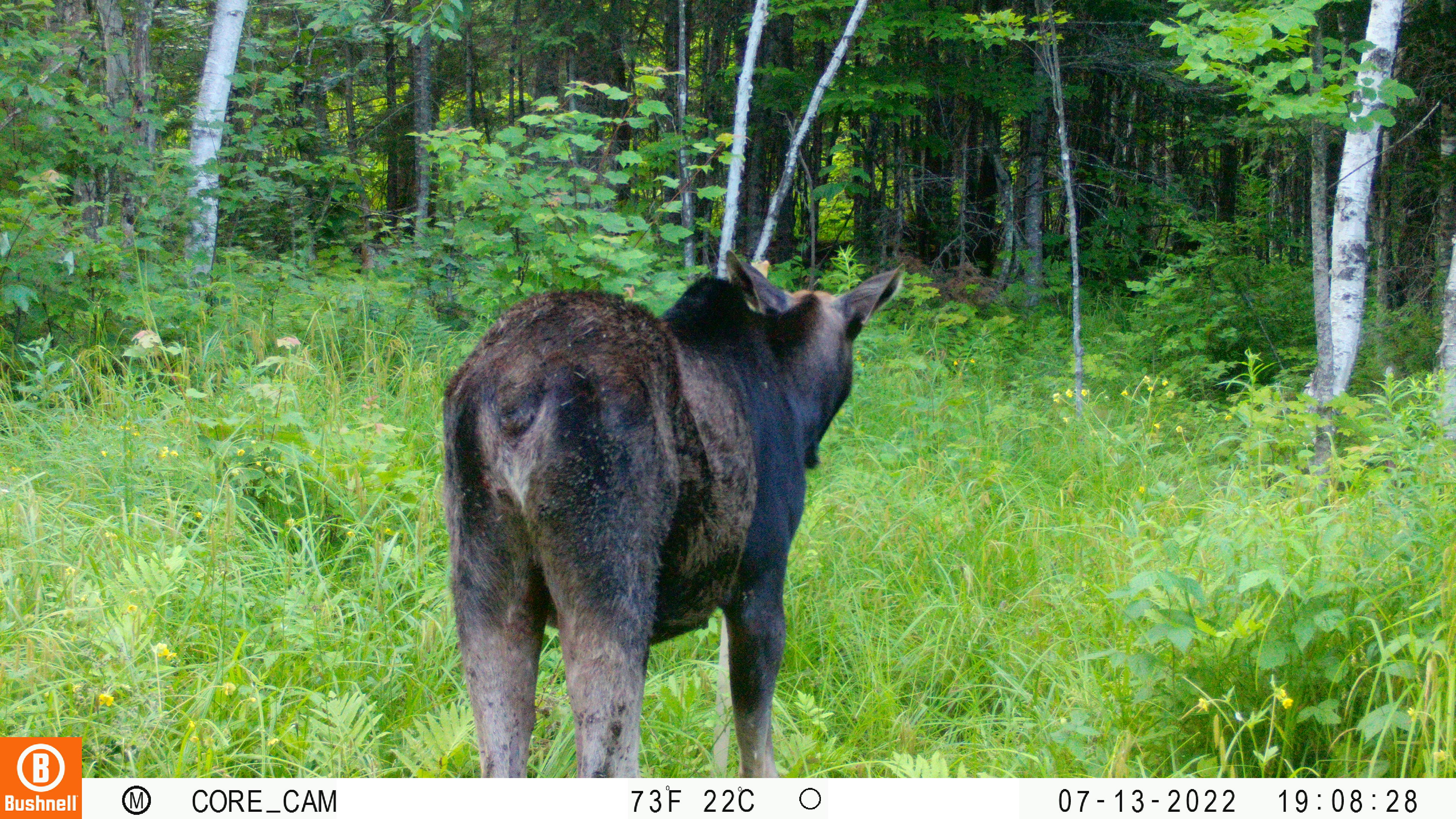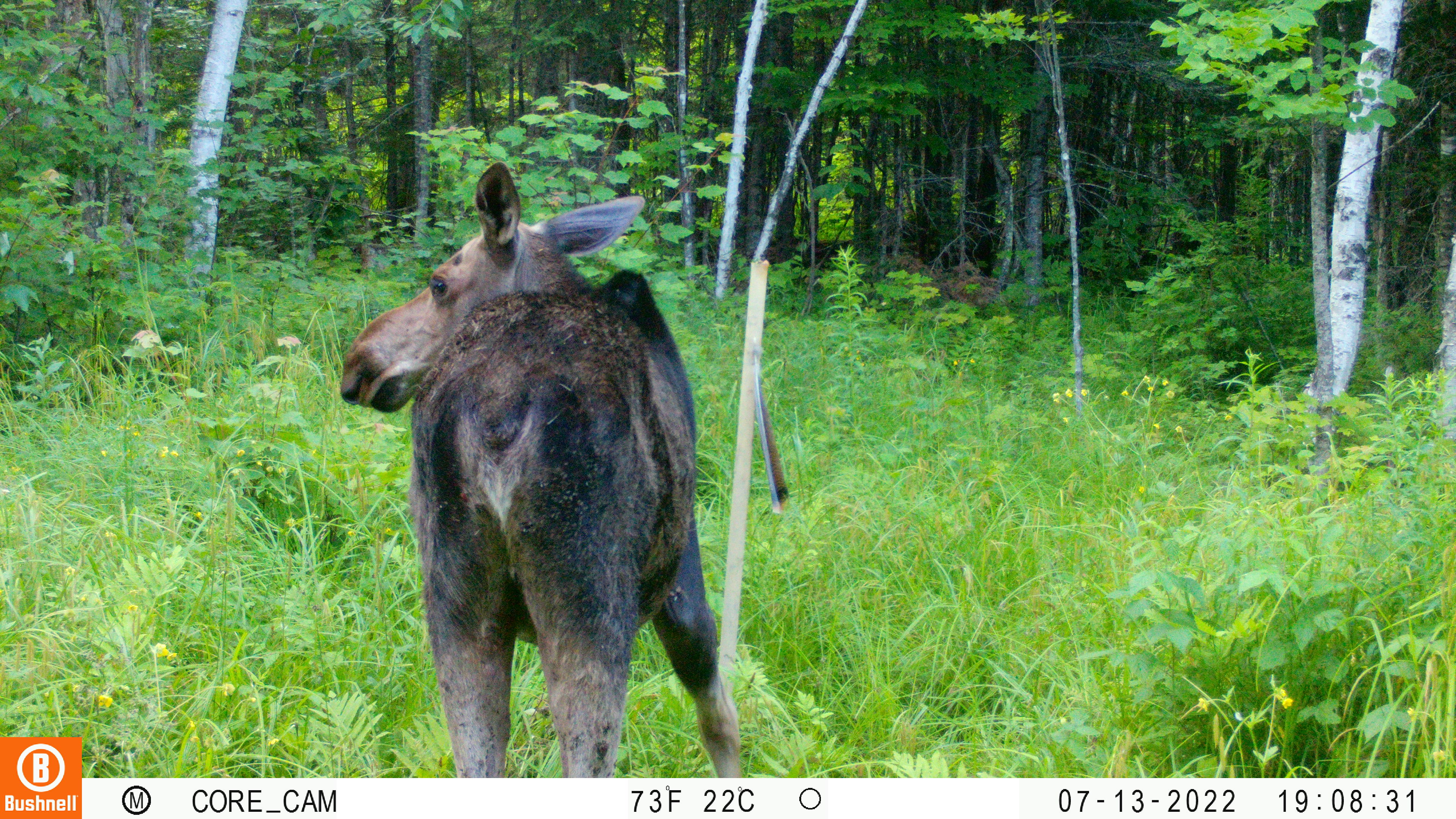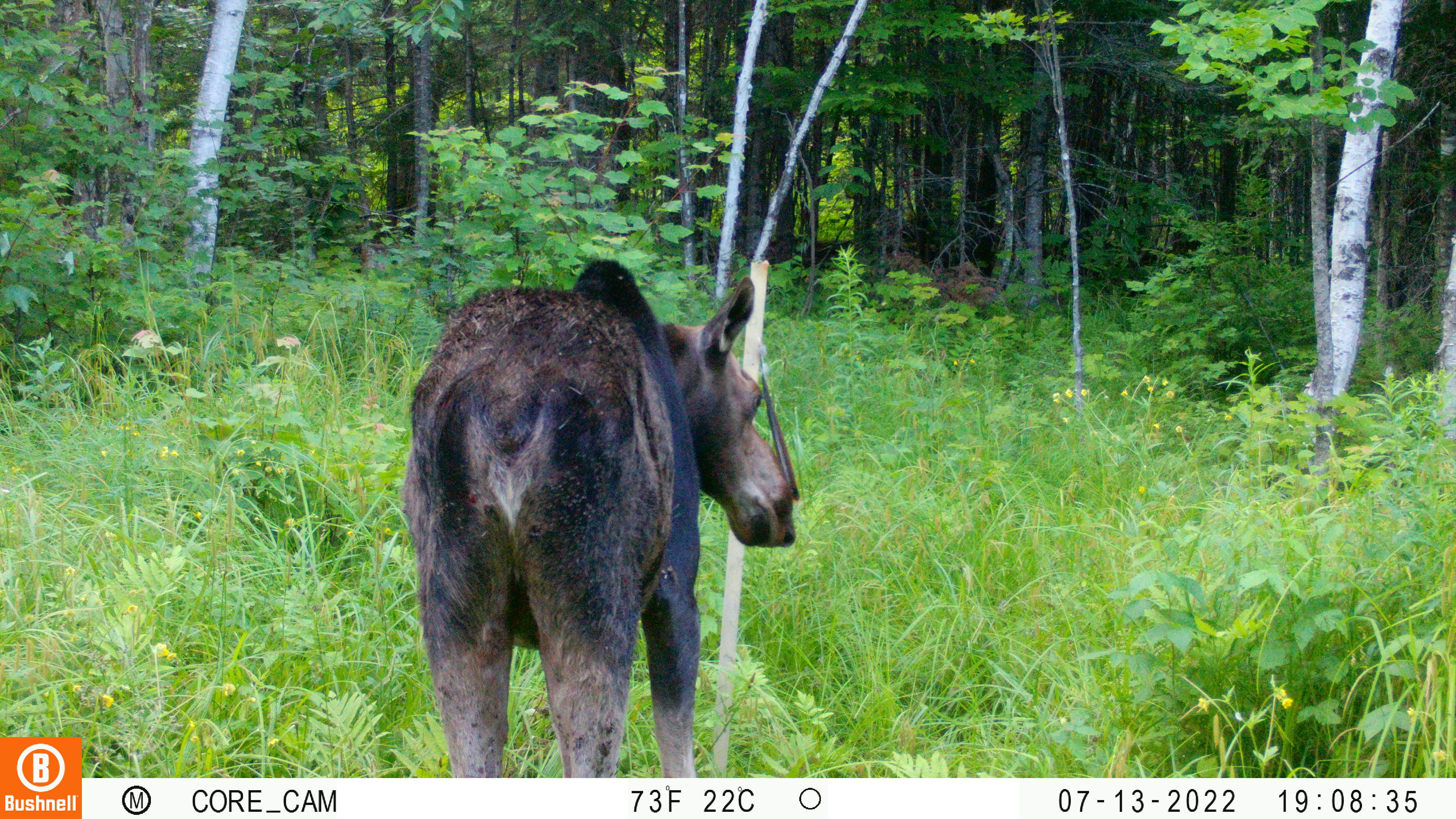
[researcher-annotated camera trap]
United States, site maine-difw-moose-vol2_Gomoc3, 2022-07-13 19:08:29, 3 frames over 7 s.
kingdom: Animalia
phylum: Chordata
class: Mammalia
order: Artiodactyla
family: Cervidae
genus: Alces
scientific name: Alces alces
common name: moose